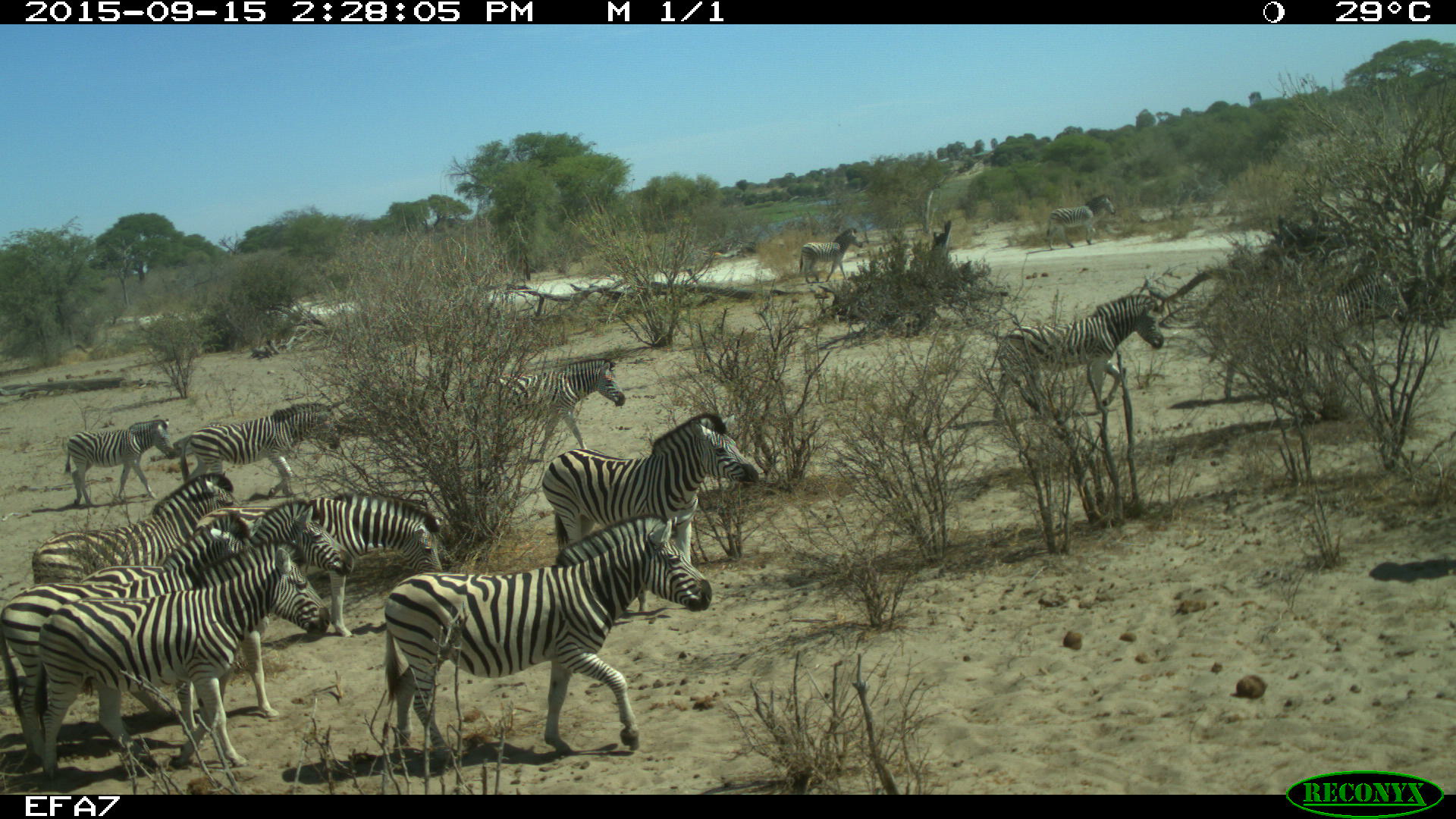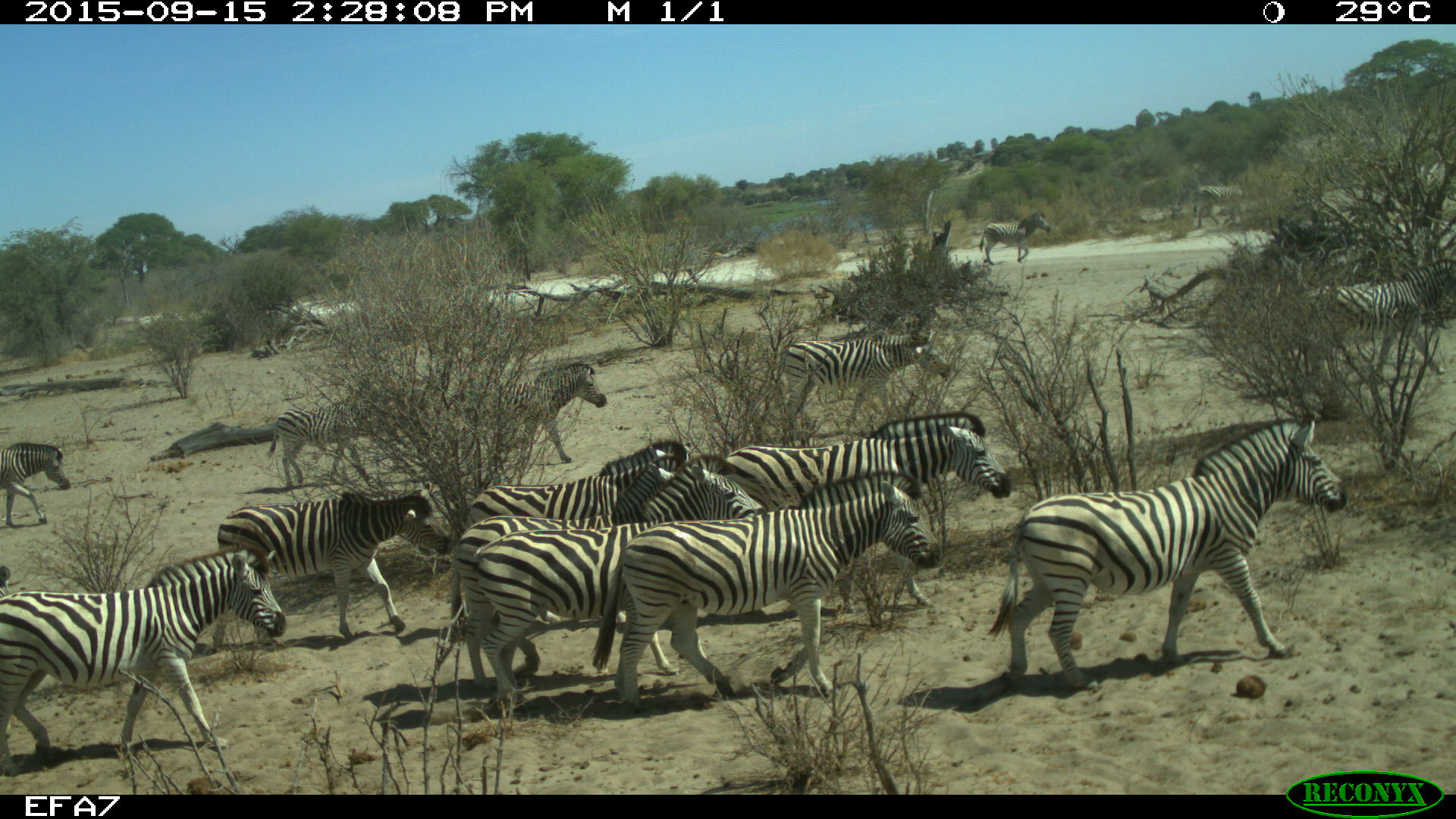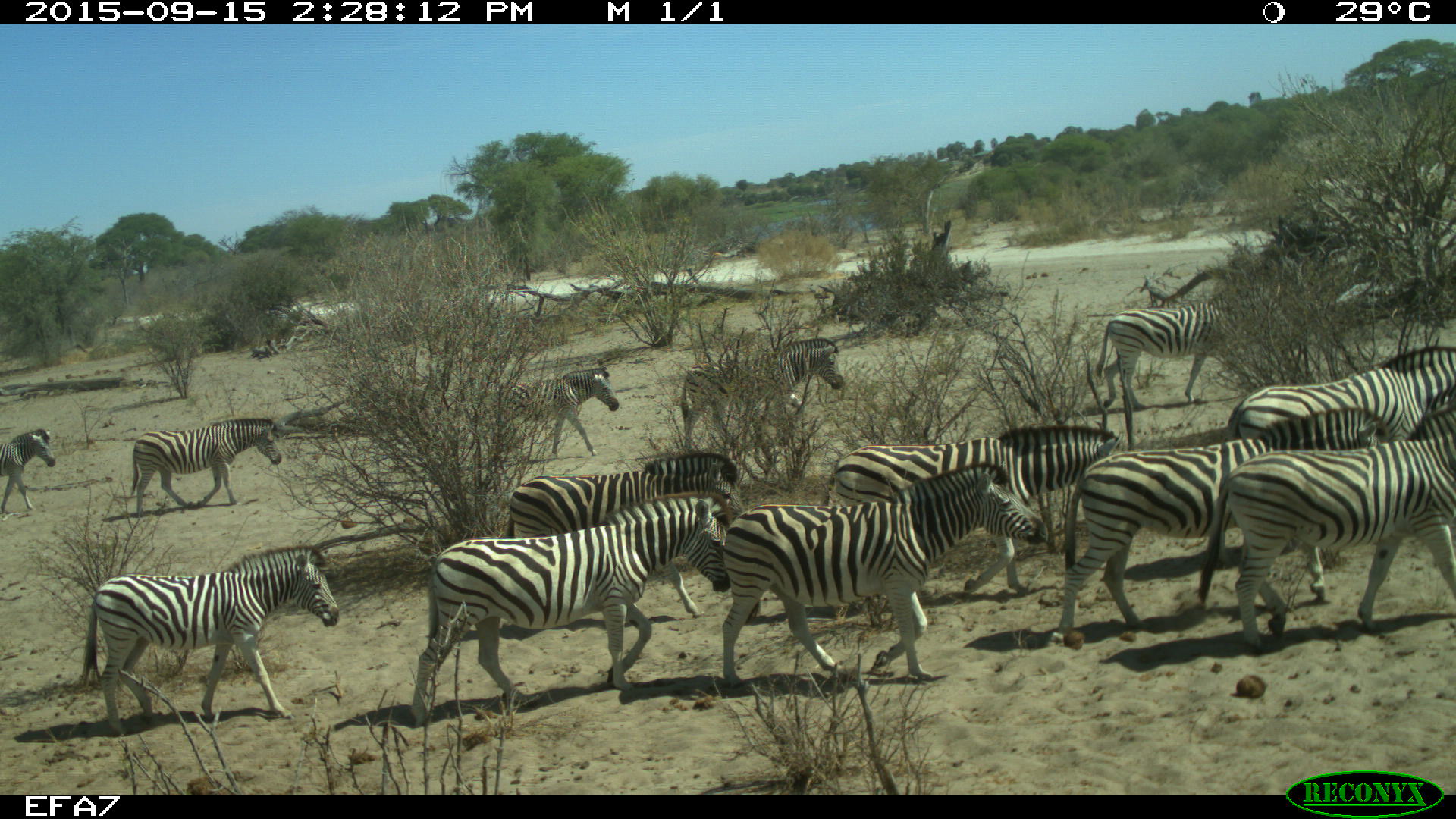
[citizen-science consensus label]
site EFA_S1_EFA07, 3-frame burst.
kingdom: Animalia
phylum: Chordata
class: Mammalia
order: Perissodactyla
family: Equidae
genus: Equus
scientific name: Equus quagga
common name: plains zebra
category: zebraplains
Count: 11-50.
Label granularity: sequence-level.